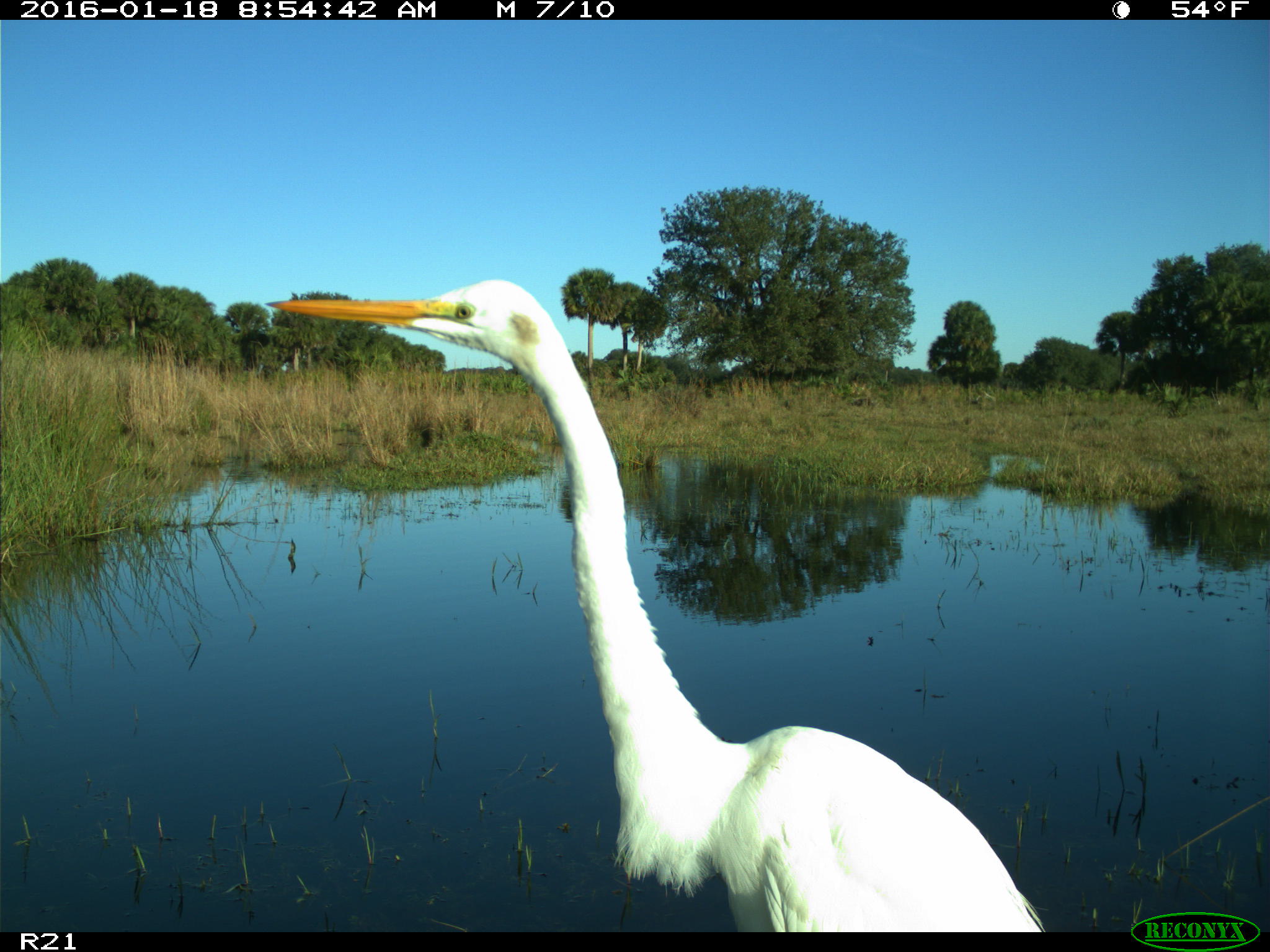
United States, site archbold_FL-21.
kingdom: Animalia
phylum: Chordata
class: Aves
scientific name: Aves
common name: birds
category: unidentified bird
Unidentified bird (birds) (Aves).